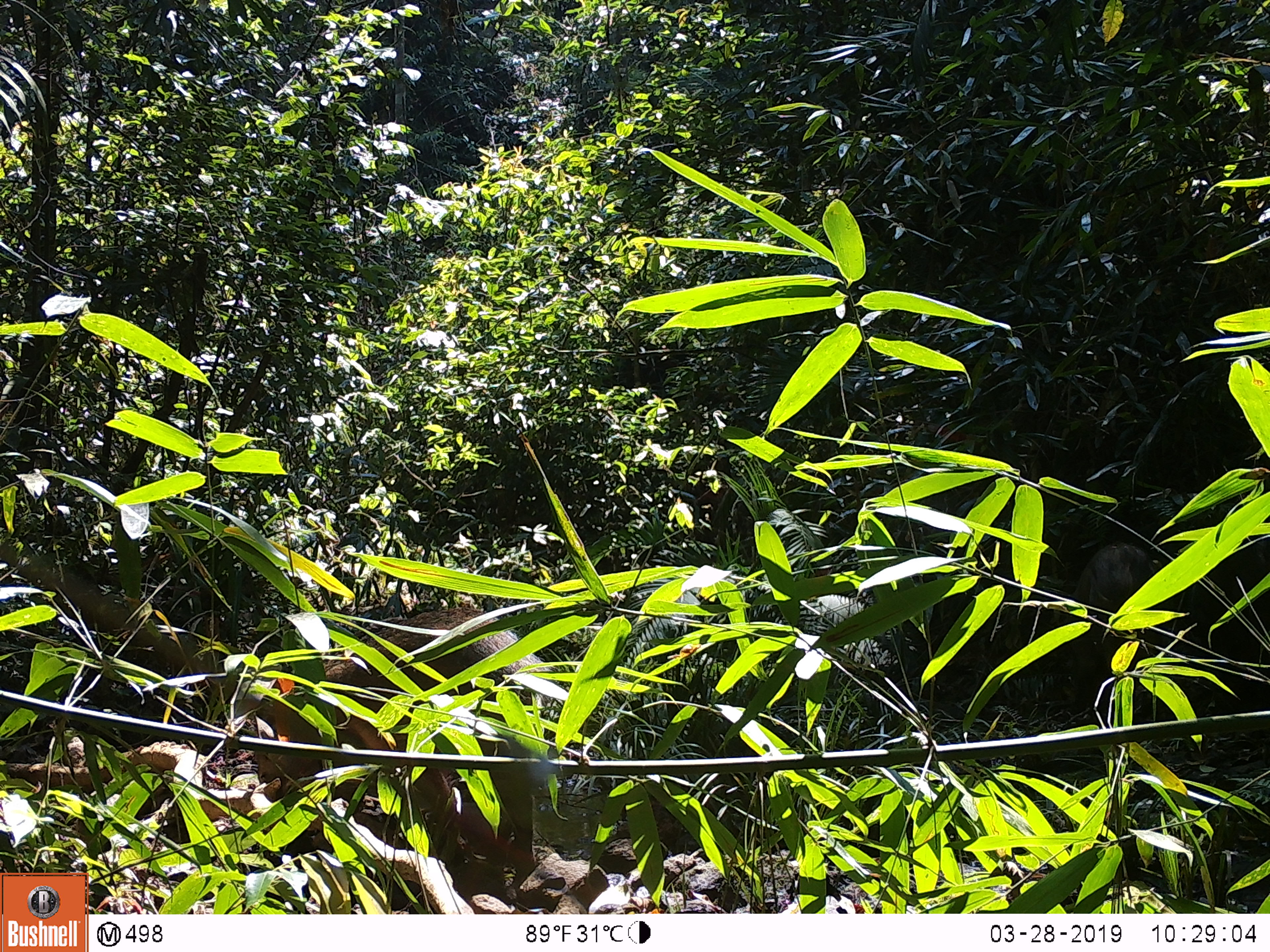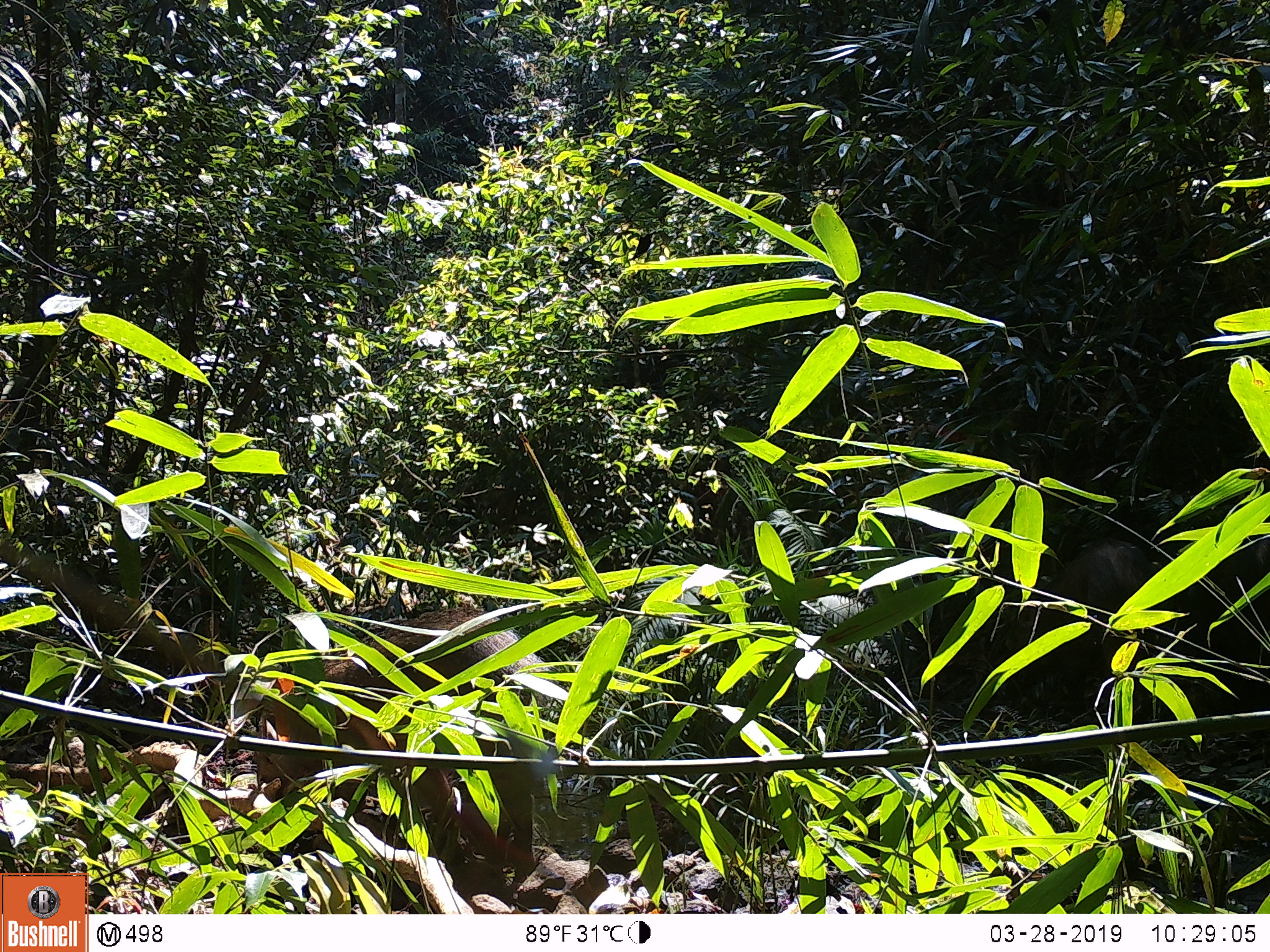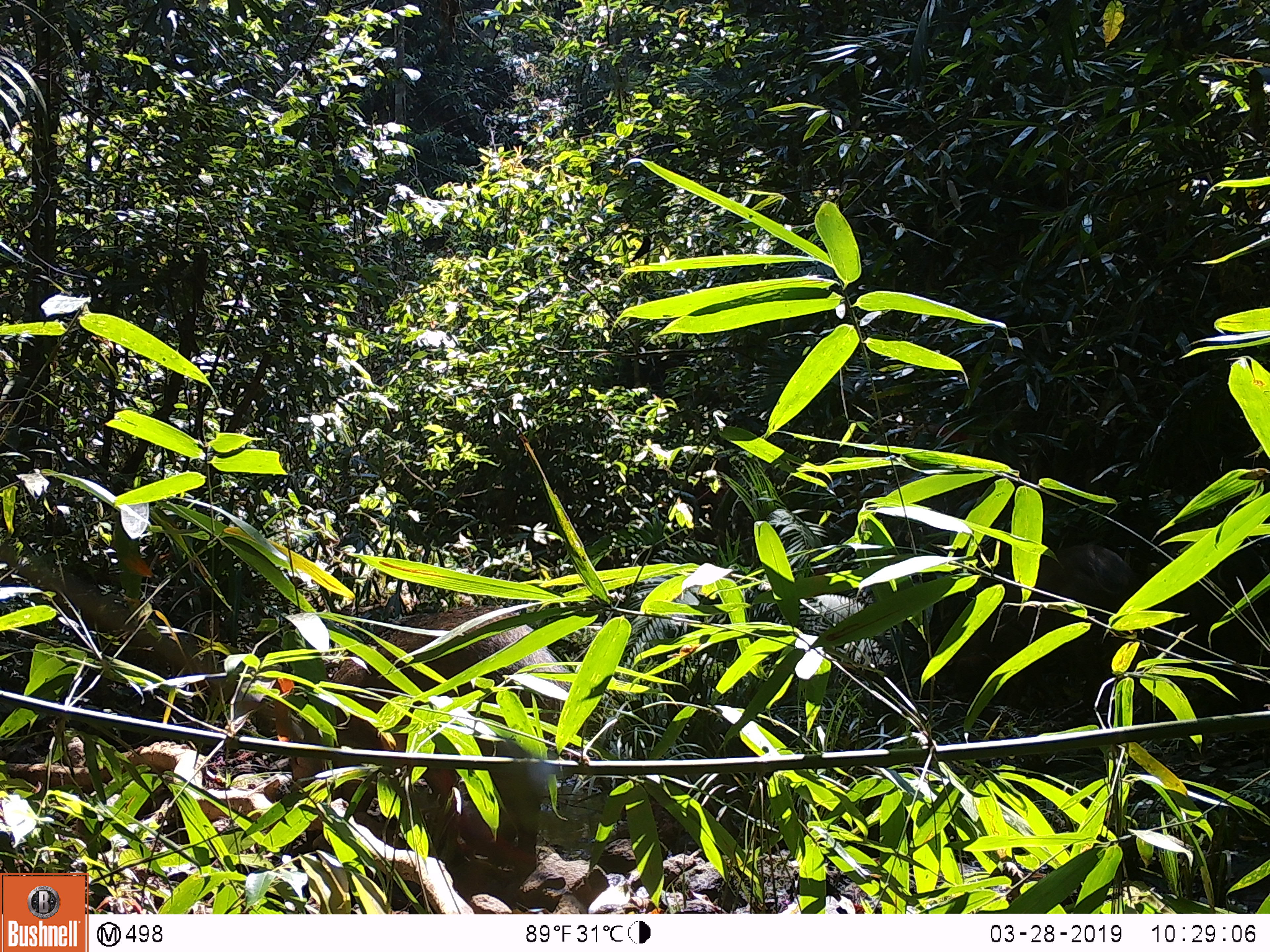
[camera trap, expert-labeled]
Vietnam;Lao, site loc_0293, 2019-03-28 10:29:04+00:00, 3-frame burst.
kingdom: Animalia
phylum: Chordata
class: Mammalia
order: Artiodactyla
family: Suidae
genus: Sus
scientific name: Sus scrofa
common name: eurasian wild pig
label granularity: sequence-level